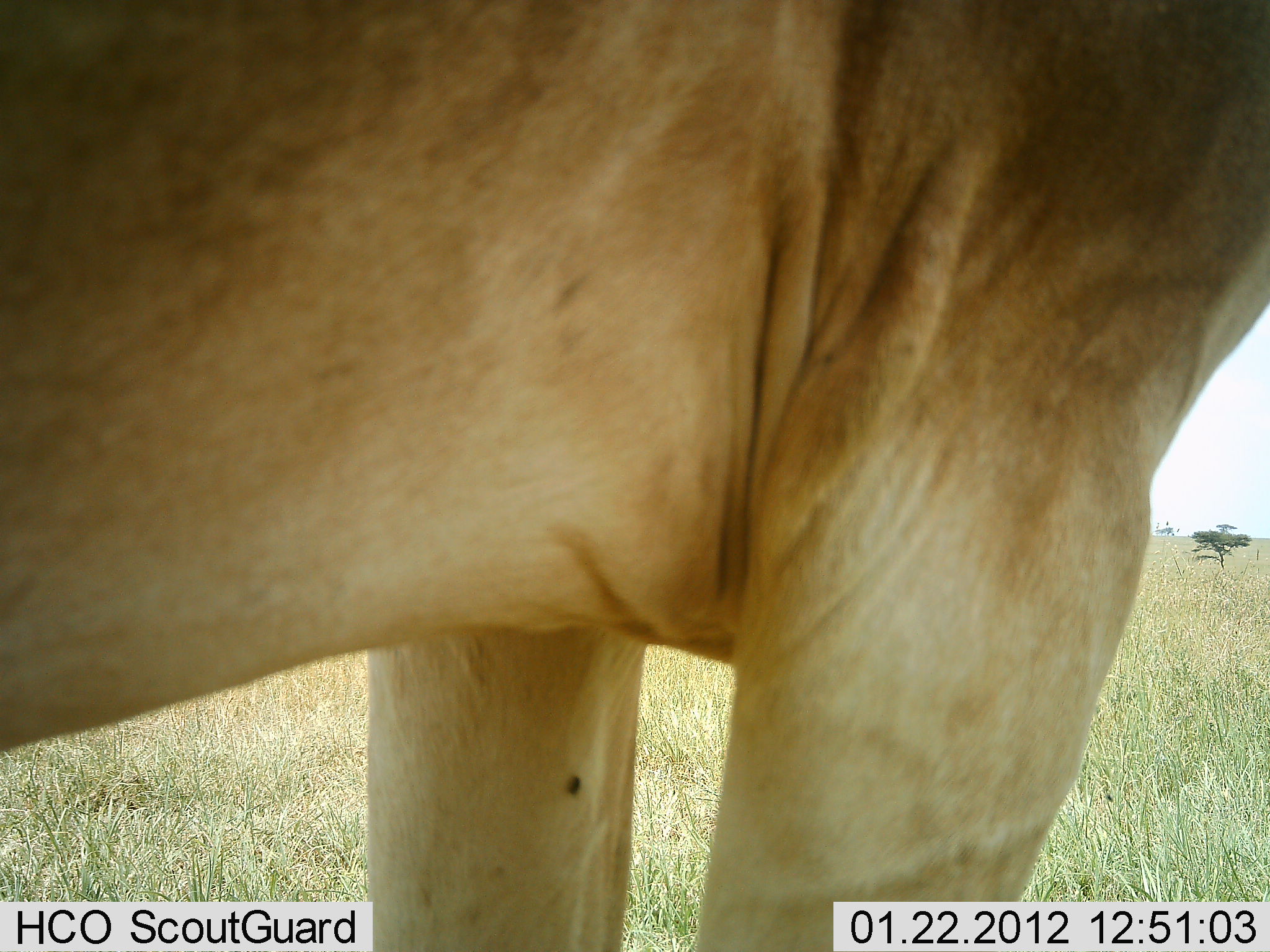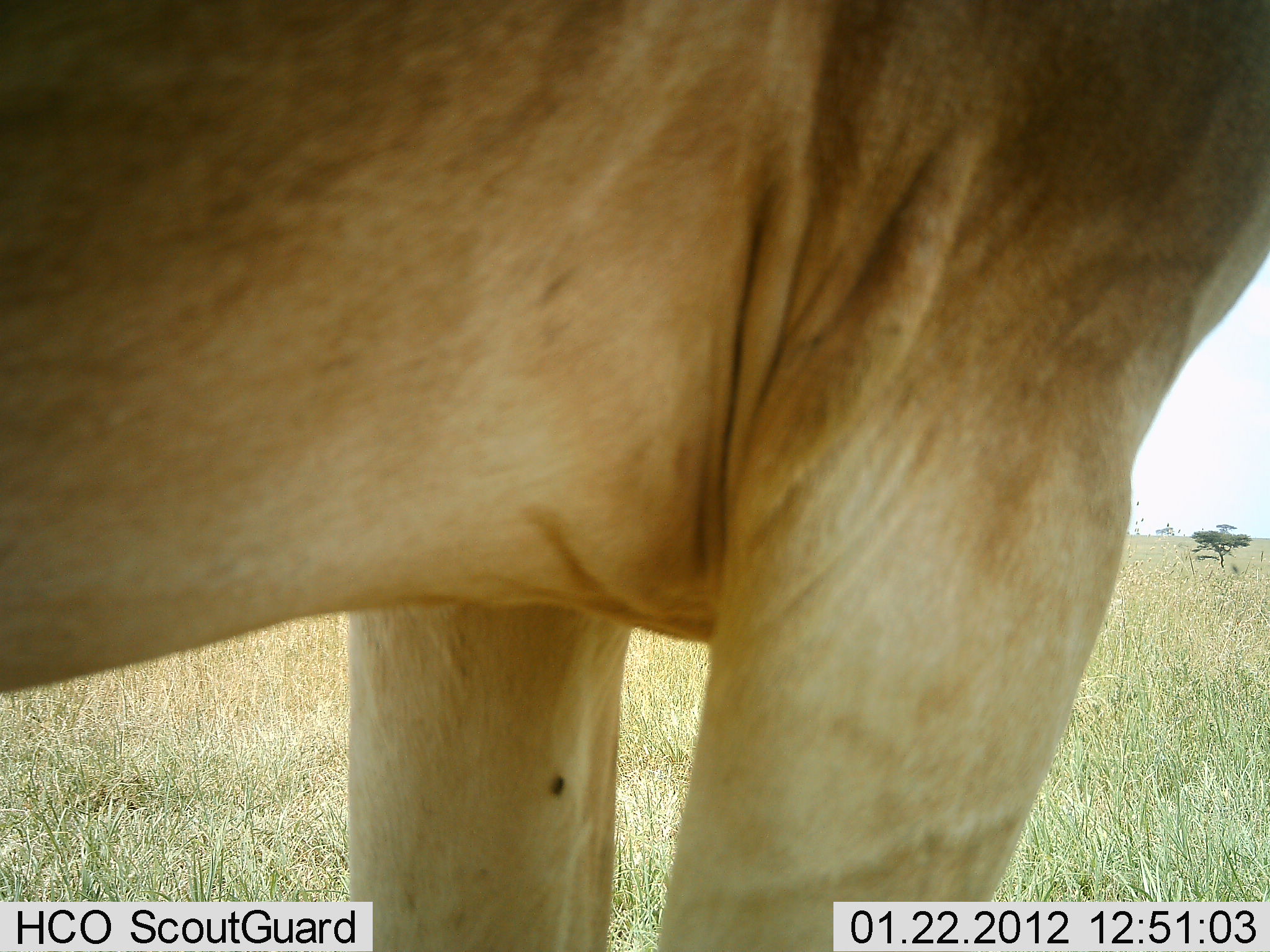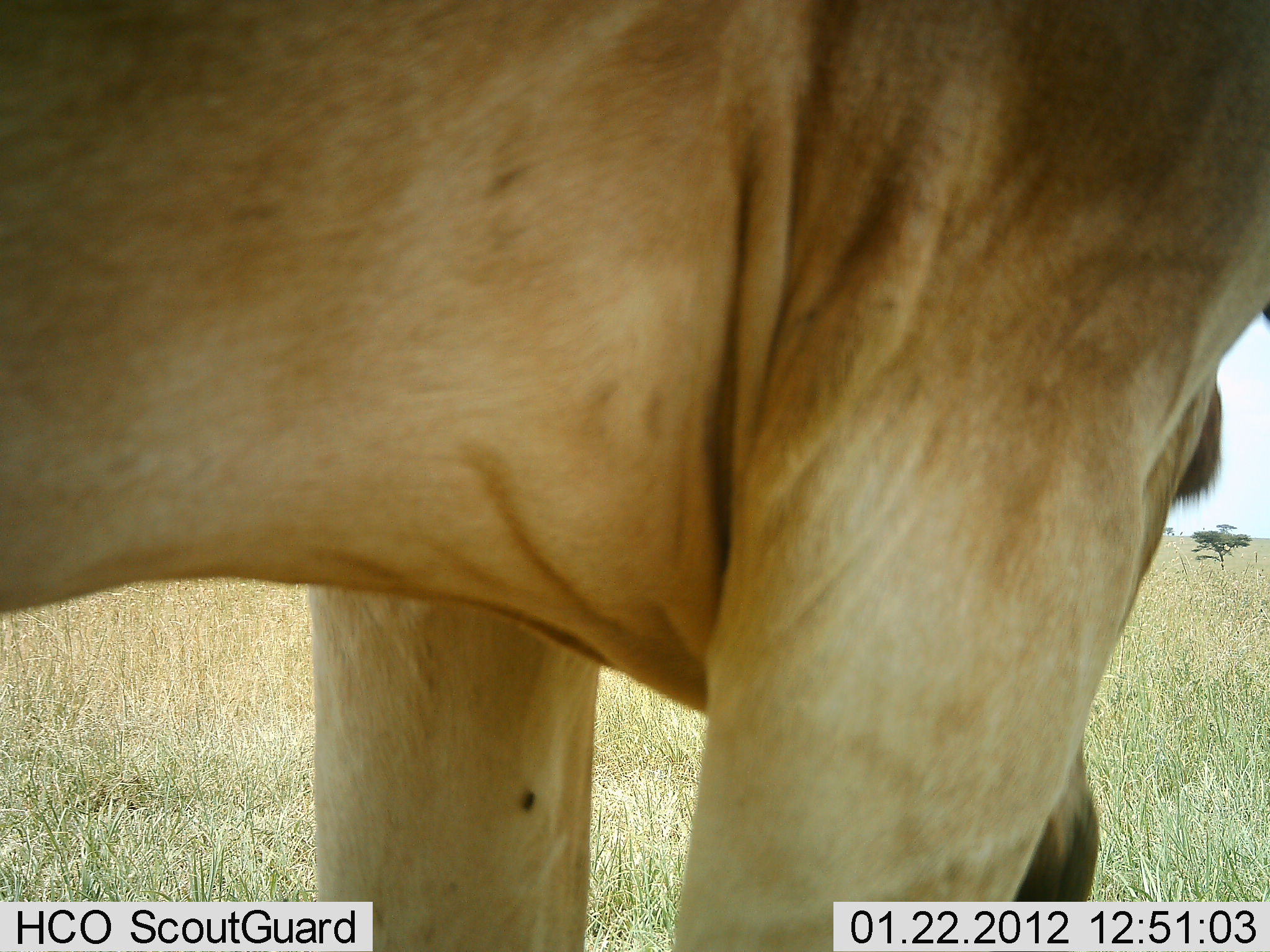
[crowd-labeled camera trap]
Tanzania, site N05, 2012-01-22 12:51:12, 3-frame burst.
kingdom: Animalia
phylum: Chordata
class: Mammalia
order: Artiodactyla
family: Bovidae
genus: Alcelaphus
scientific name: Alcelaphus buselaphus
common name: hartebeest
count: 1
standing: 83%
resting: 0%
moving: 0%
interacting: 0%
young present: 0%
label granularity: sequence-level